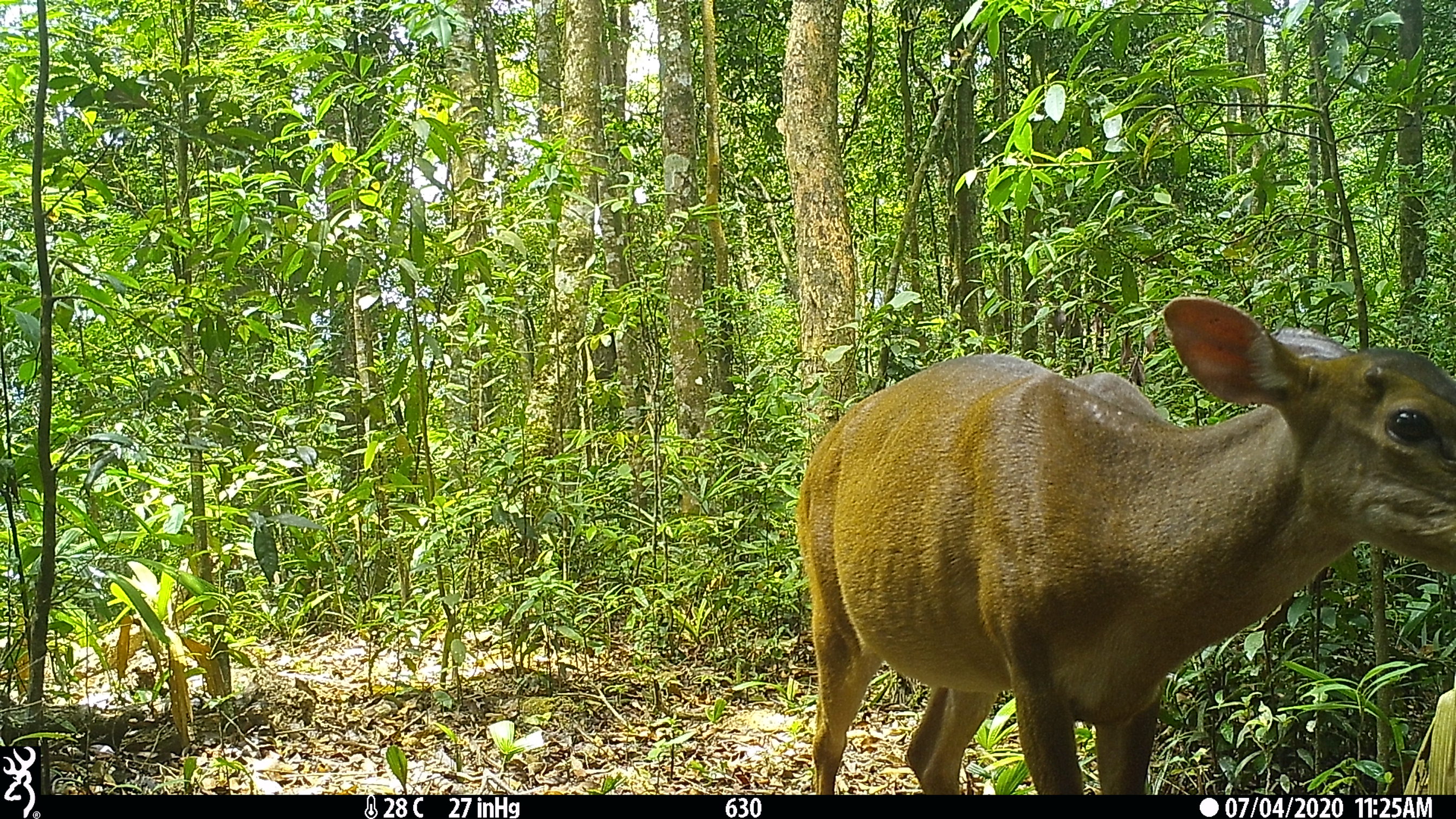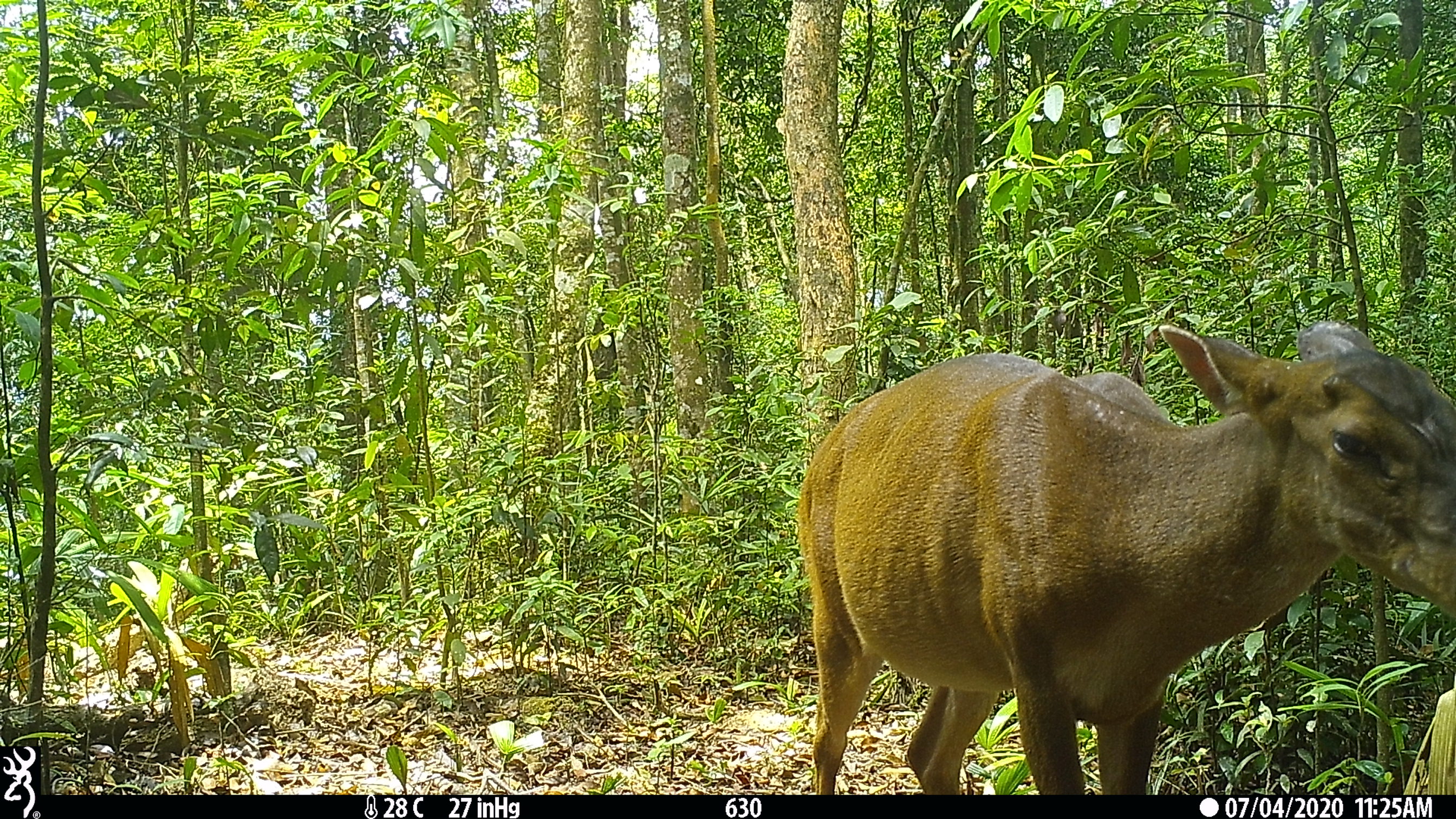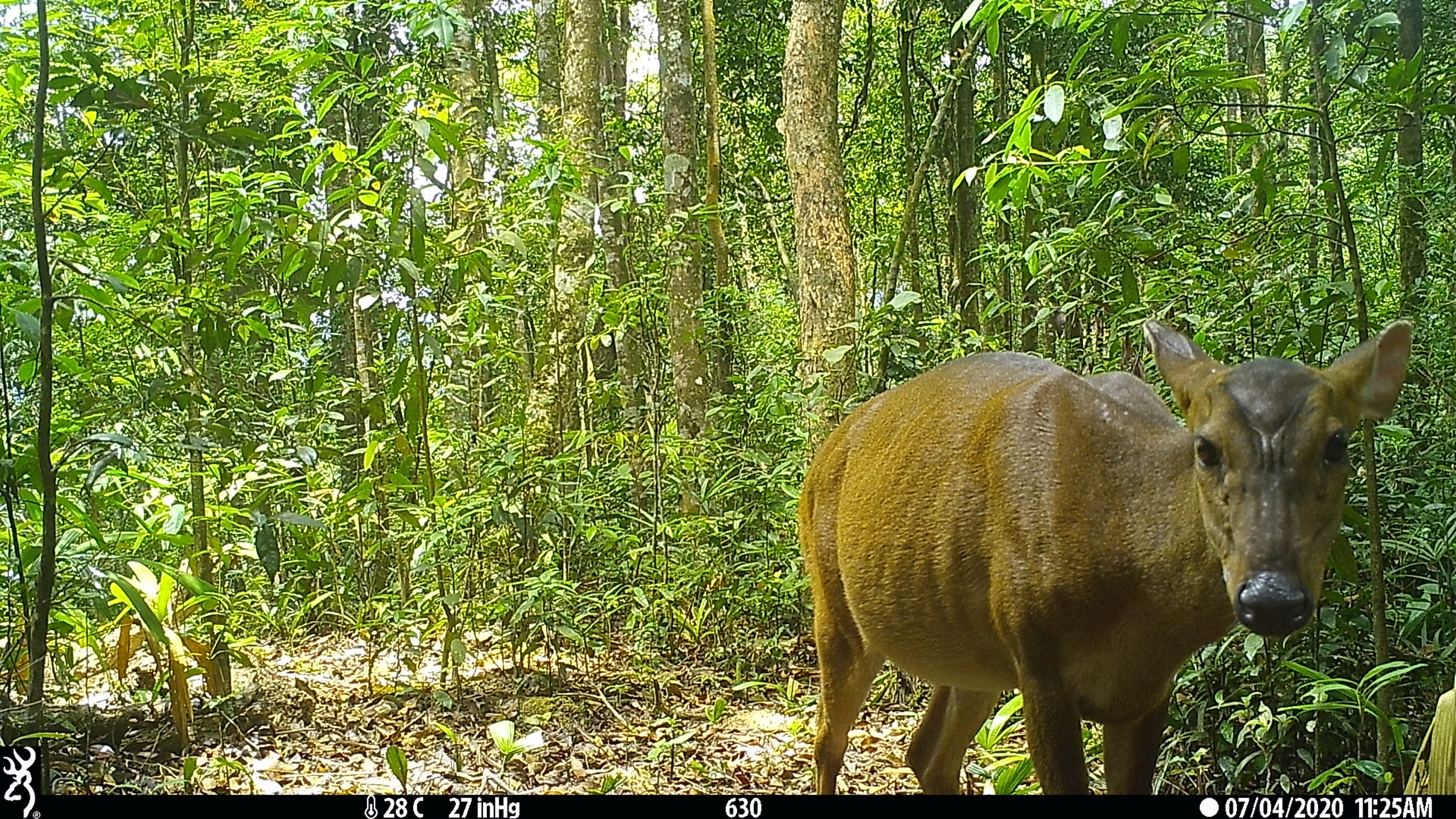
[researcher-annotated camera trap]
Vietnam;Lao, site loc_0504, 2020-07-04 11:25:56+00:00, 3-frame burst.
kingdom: Animalia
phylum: Chordata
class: Mammalia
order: Artiodactyla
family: Cervidae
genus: Muntiacus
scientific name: Muntiacus vuquangensis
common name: large-antlered muntjac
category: large antlered muntjac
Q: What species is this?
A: Large antlered muntjac (large-antlered muntjac) (Muntiacus vuquangensis).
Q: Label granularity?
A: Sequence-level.